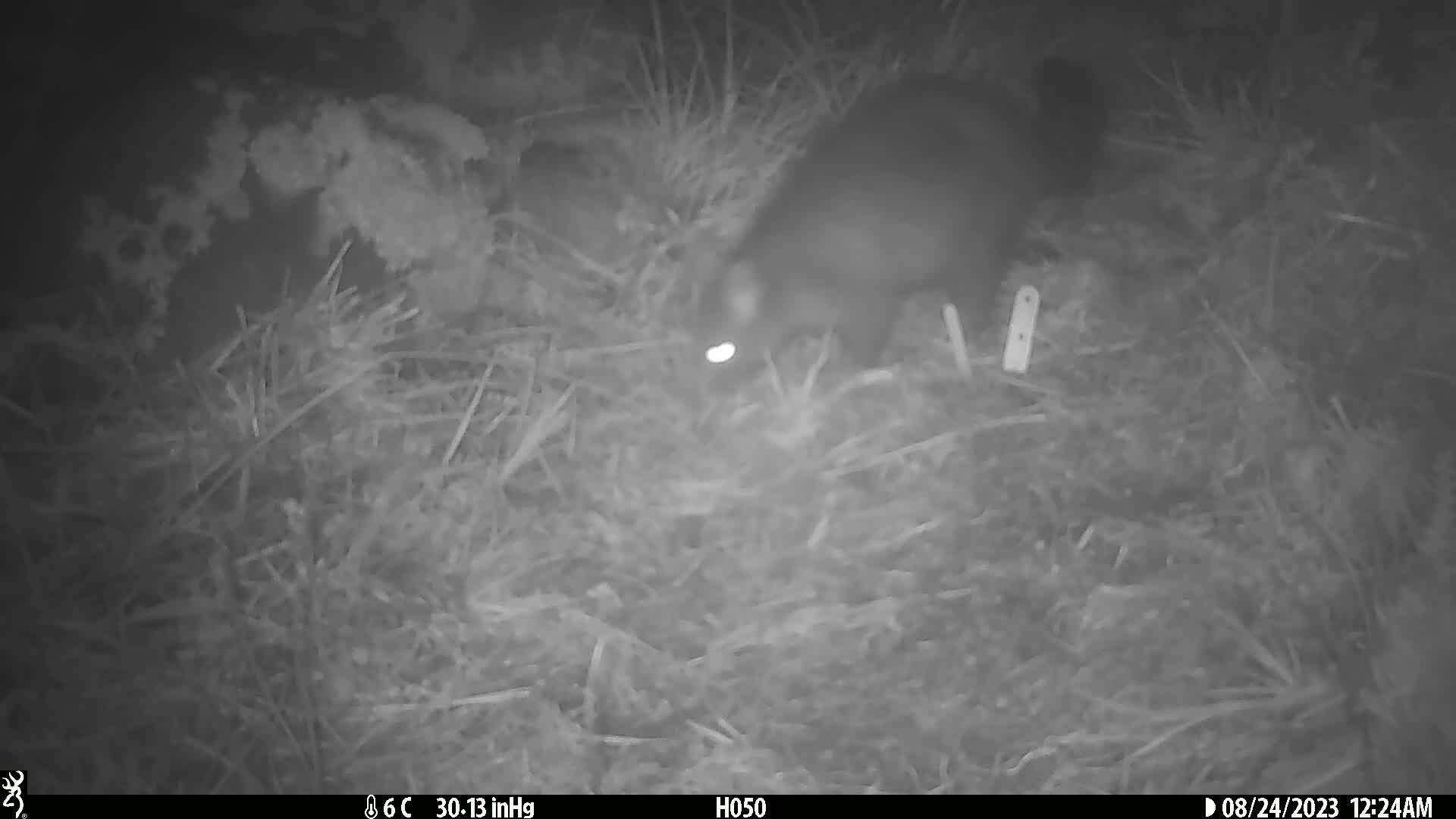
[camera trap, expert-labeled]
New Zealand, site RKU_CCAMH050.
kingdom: Animalia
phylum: Chordata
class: Mammalia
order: Diprotodontia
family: Phalangeridae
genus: Trichosurus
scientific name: Trichosurus vulpecula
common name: common brushtail possum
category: possum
Possum (common brushtail possum) (Trichosurus vulpecula).